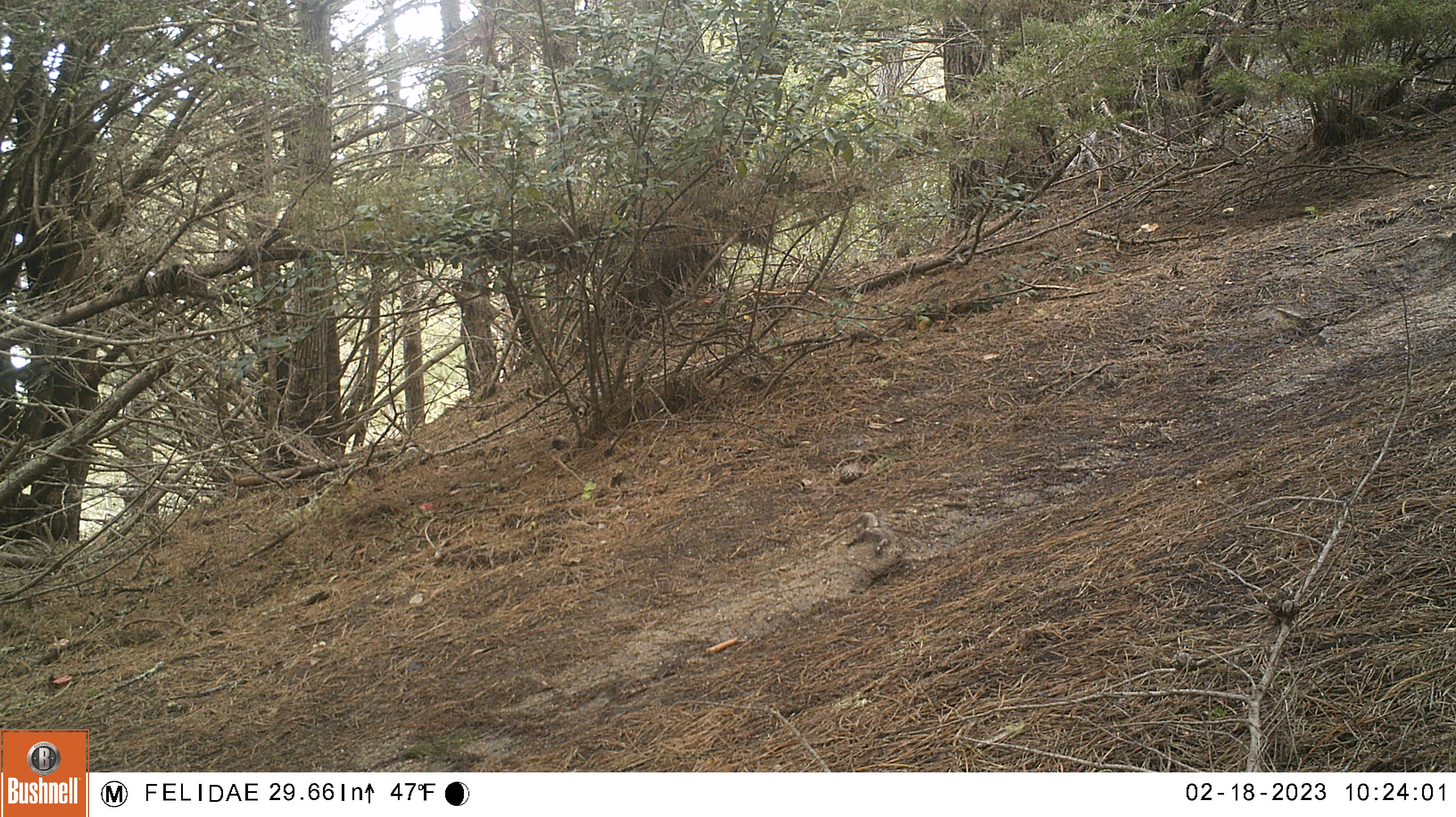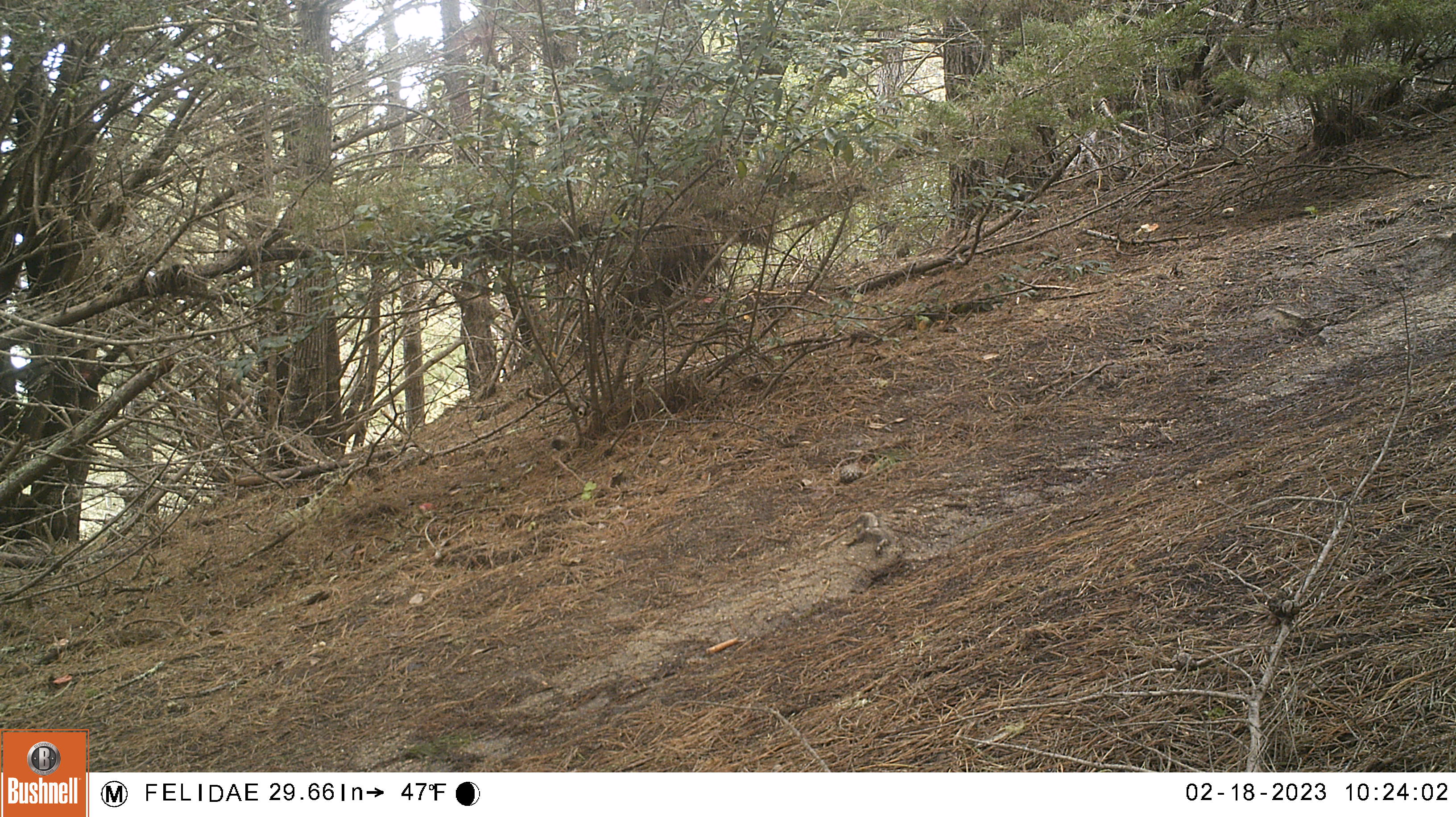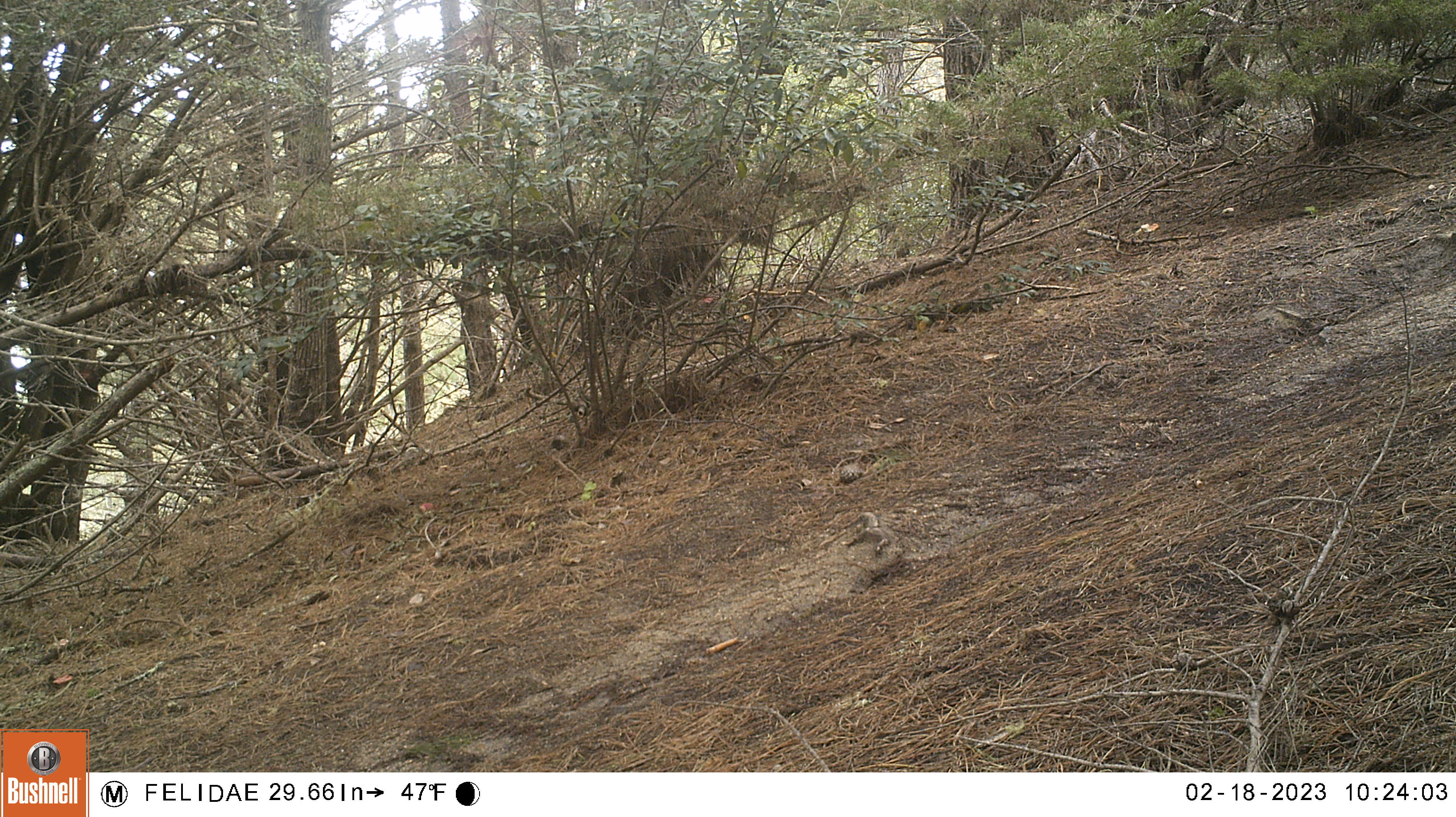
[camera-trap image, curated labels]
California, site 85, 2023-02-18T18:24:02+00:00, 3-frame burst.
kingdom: Animalia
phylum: Chordata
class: Aves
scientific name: Aves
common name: bird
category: unknown bird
Unknown bird (bird) (Aves).